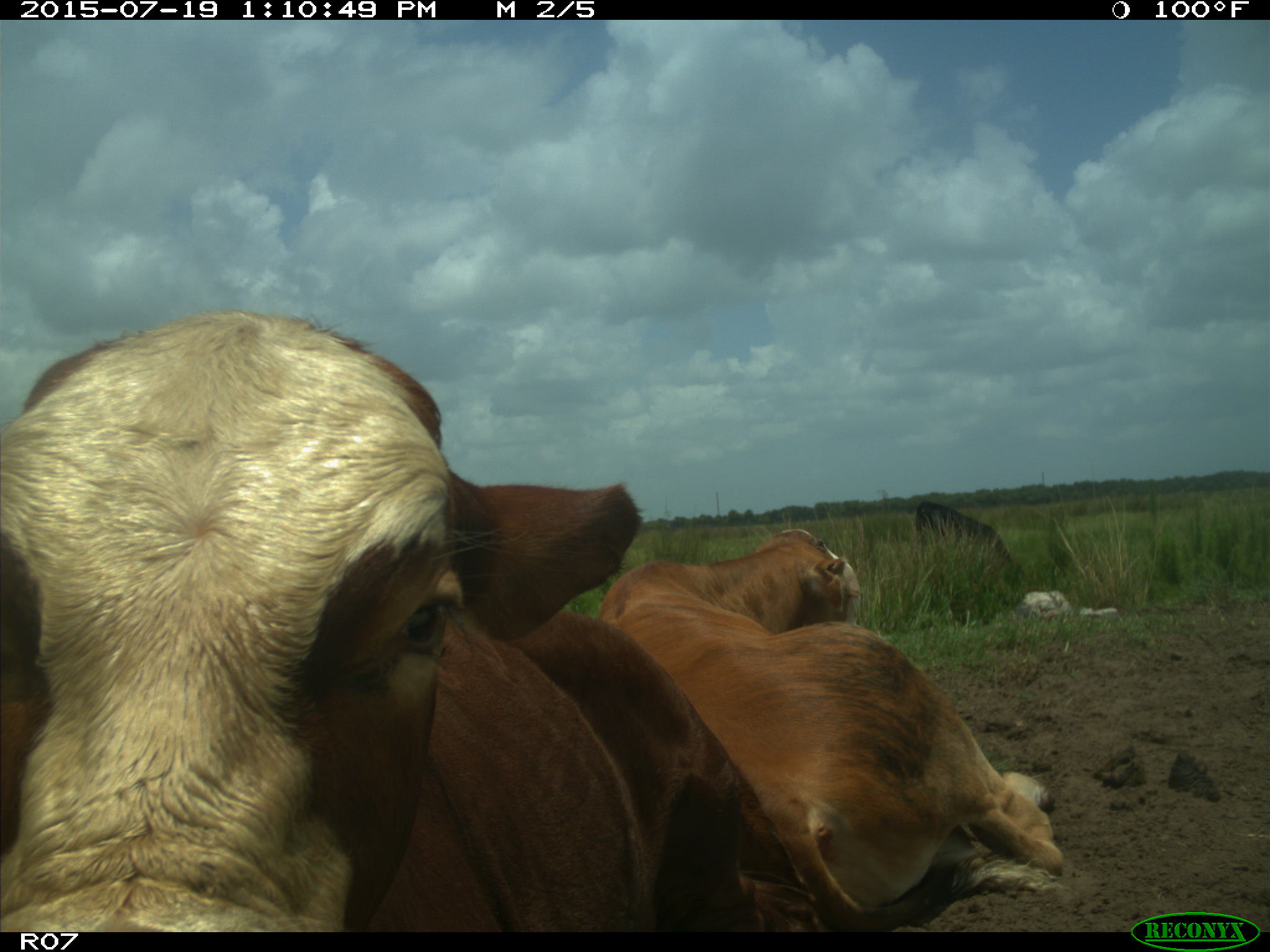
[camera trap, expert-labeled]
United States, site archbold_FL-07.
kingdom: Animalia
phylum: Chordata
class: Mammalia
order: Artiodactyla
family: Bovidae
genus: Bos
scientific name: Bos taurus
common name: domestic cow